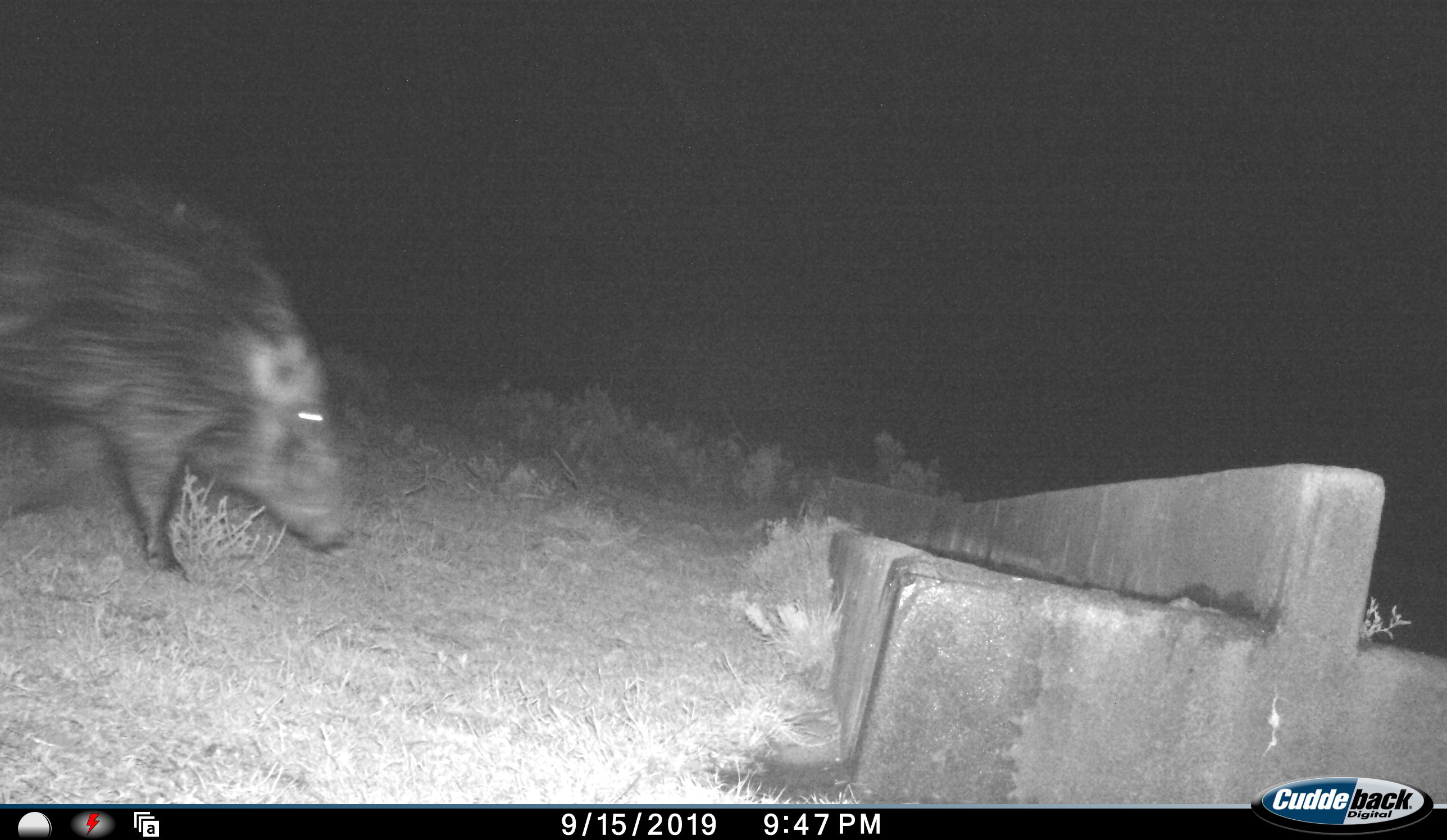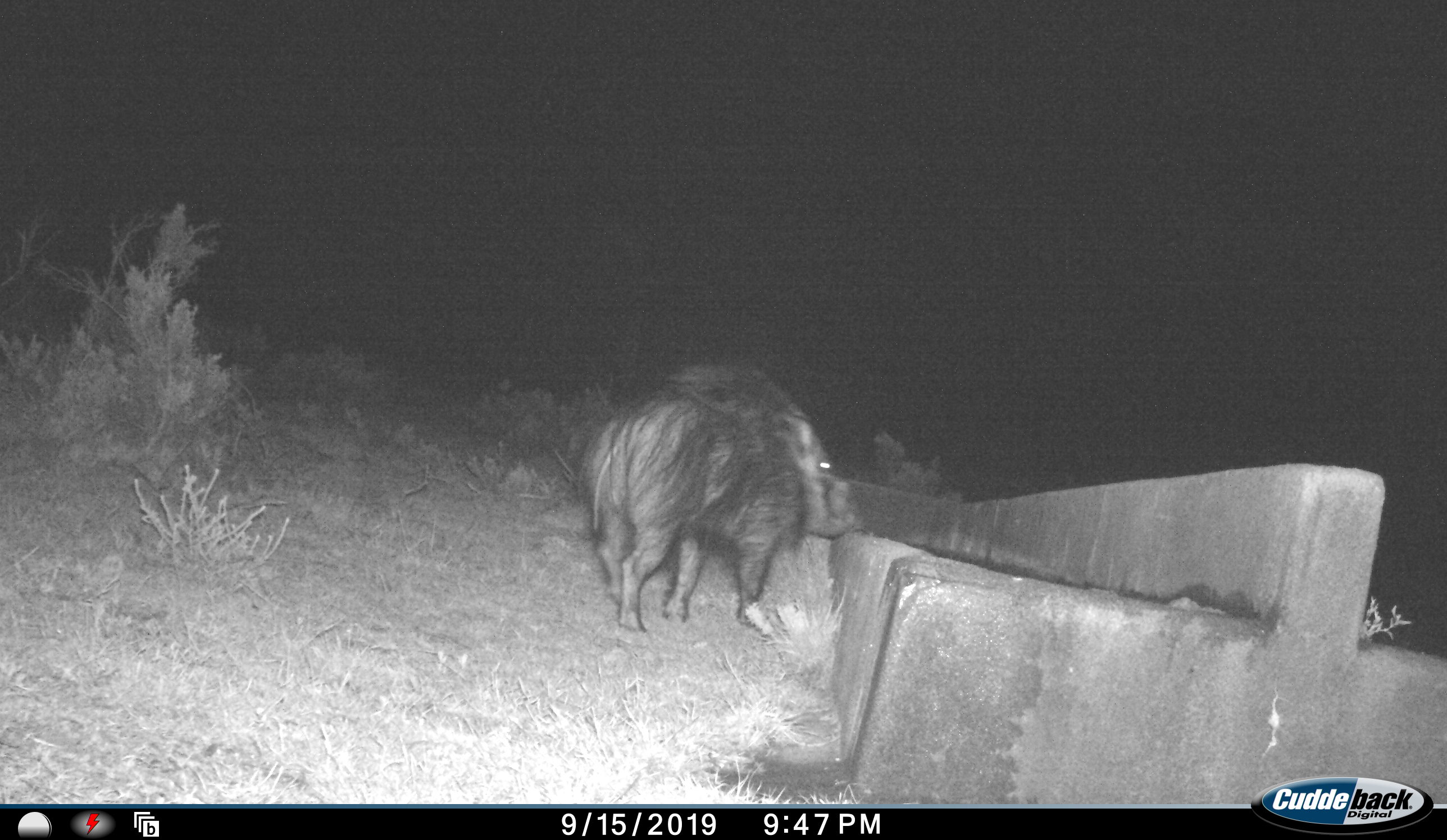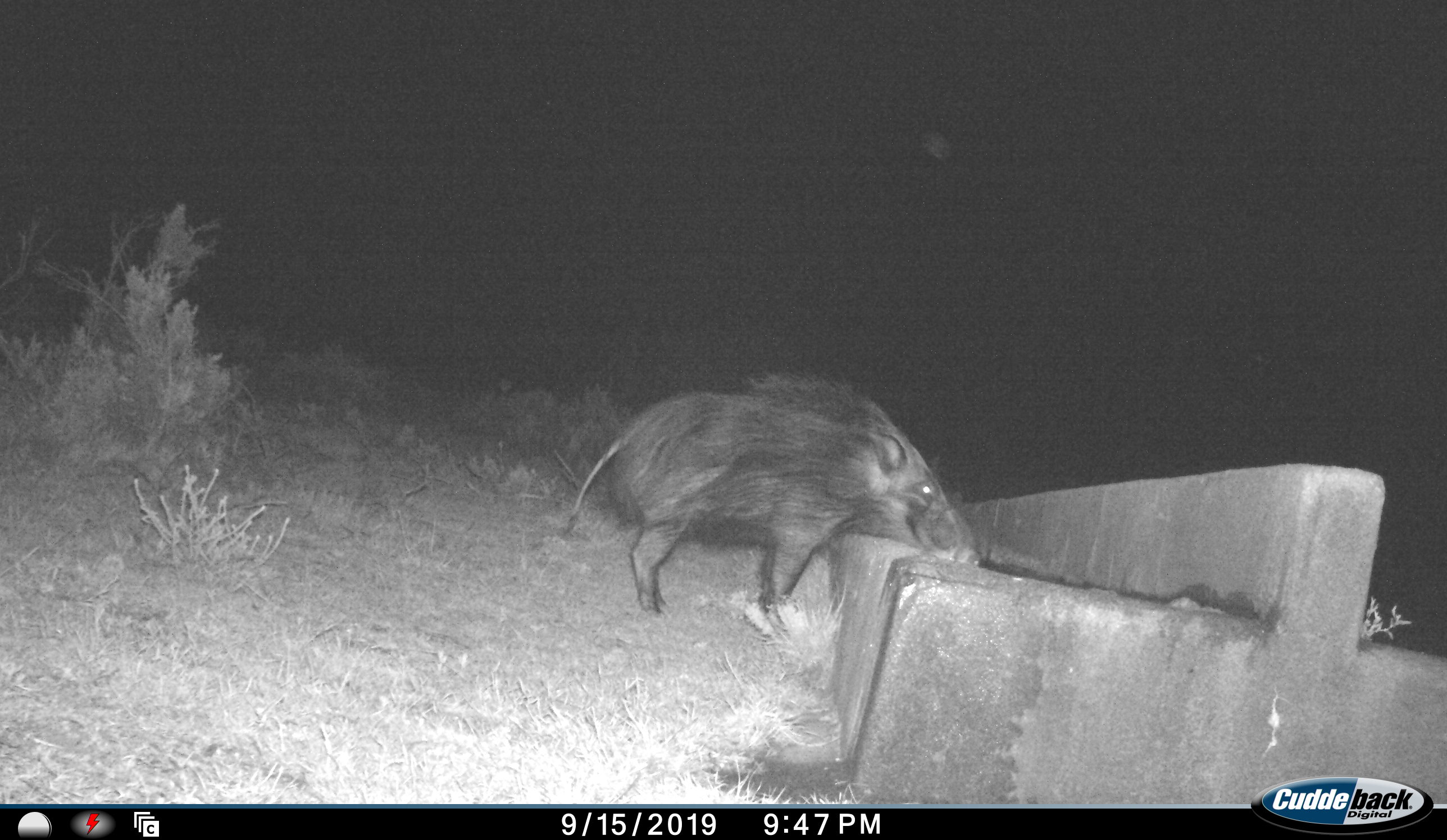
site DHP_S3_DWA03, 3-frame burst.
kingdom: Animalia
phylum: Chordata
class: Mammalia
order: Artiodactyla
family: Suidae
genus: Potamochoerus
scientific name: Potamochoerus larvatus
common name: bushpig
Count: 1.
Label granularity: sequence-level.